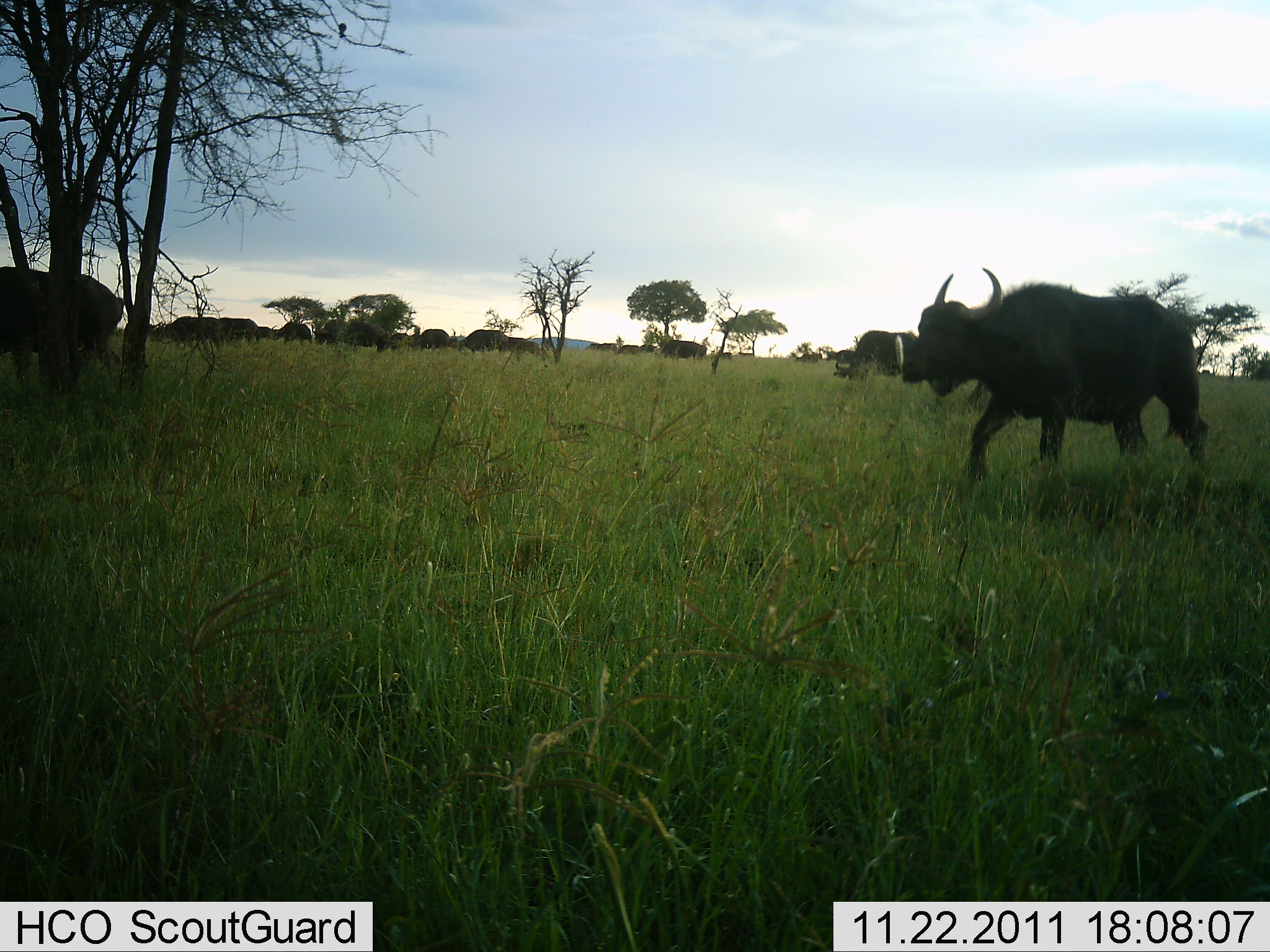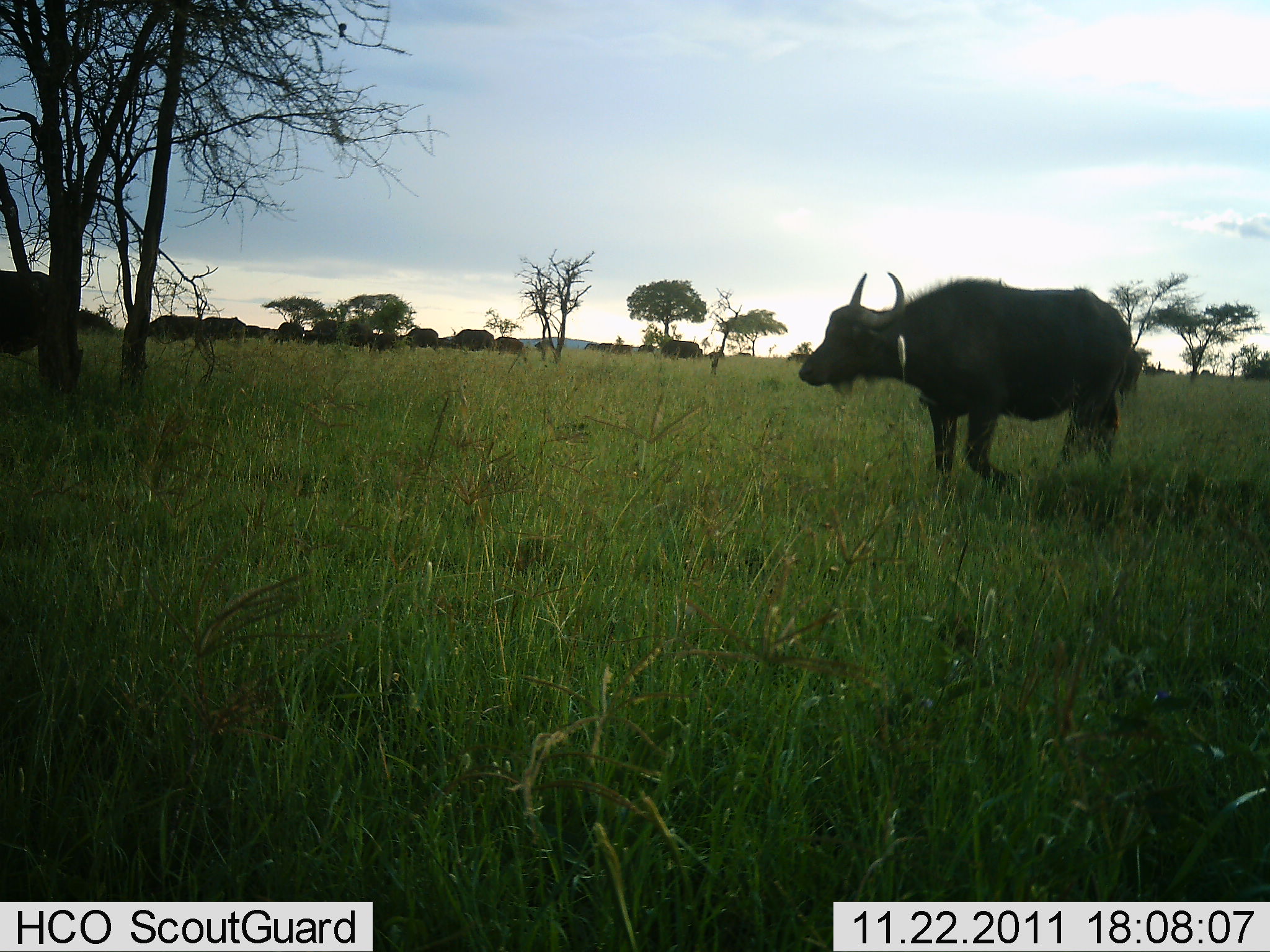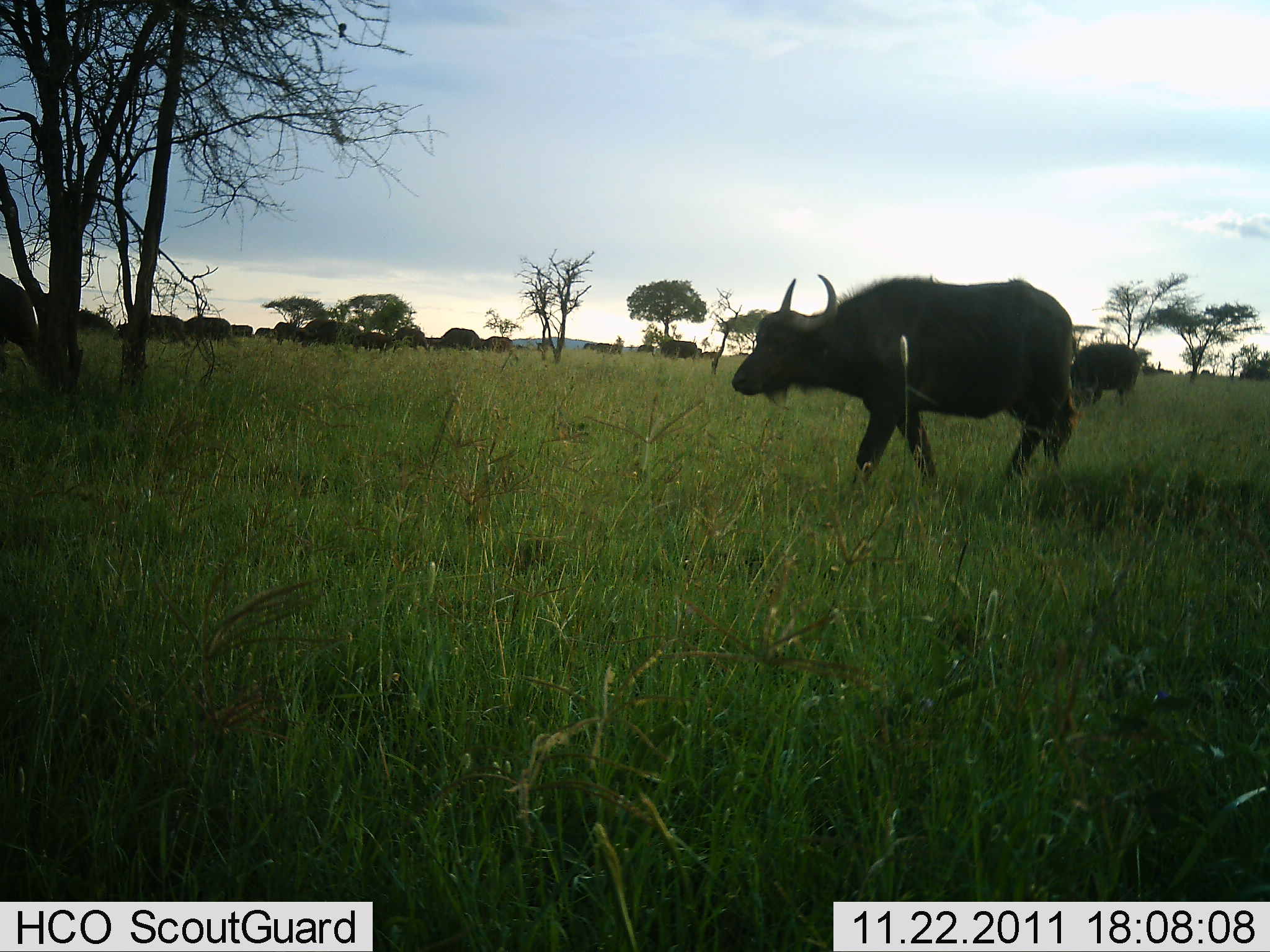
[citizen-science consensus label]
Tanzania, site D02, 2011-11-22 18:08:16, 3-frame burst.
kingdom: Animalia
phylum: Chordata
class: Mammalia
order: Artiodactyla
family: Bovidae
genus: Syncerus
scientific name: Syncerus caffer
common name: cape buffalo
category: buffalo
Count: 11-50.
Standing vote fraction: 9%.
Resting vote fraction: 0%.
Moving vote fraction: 100%.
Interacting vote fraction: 0%.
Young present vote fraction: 0%.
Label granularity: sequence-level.